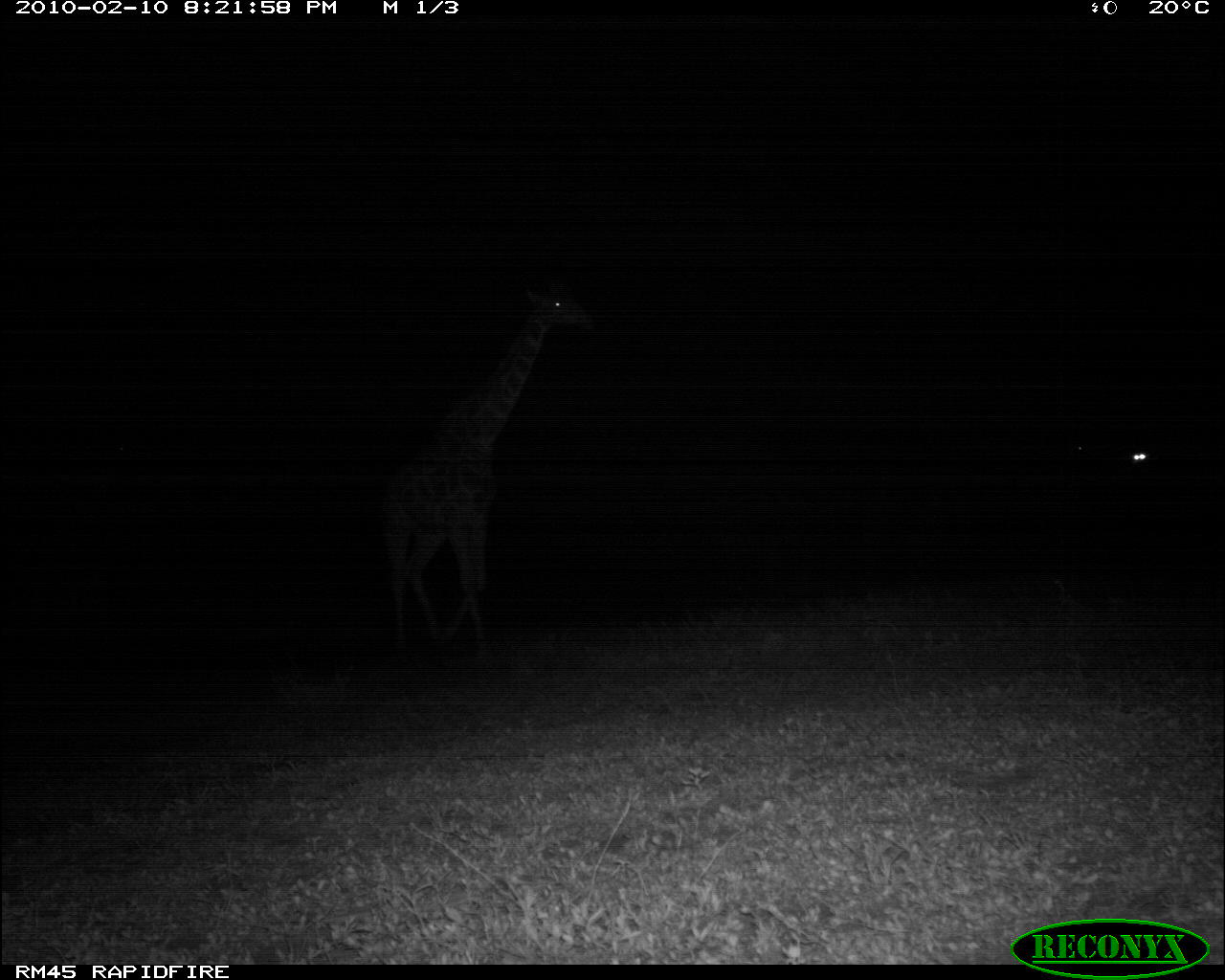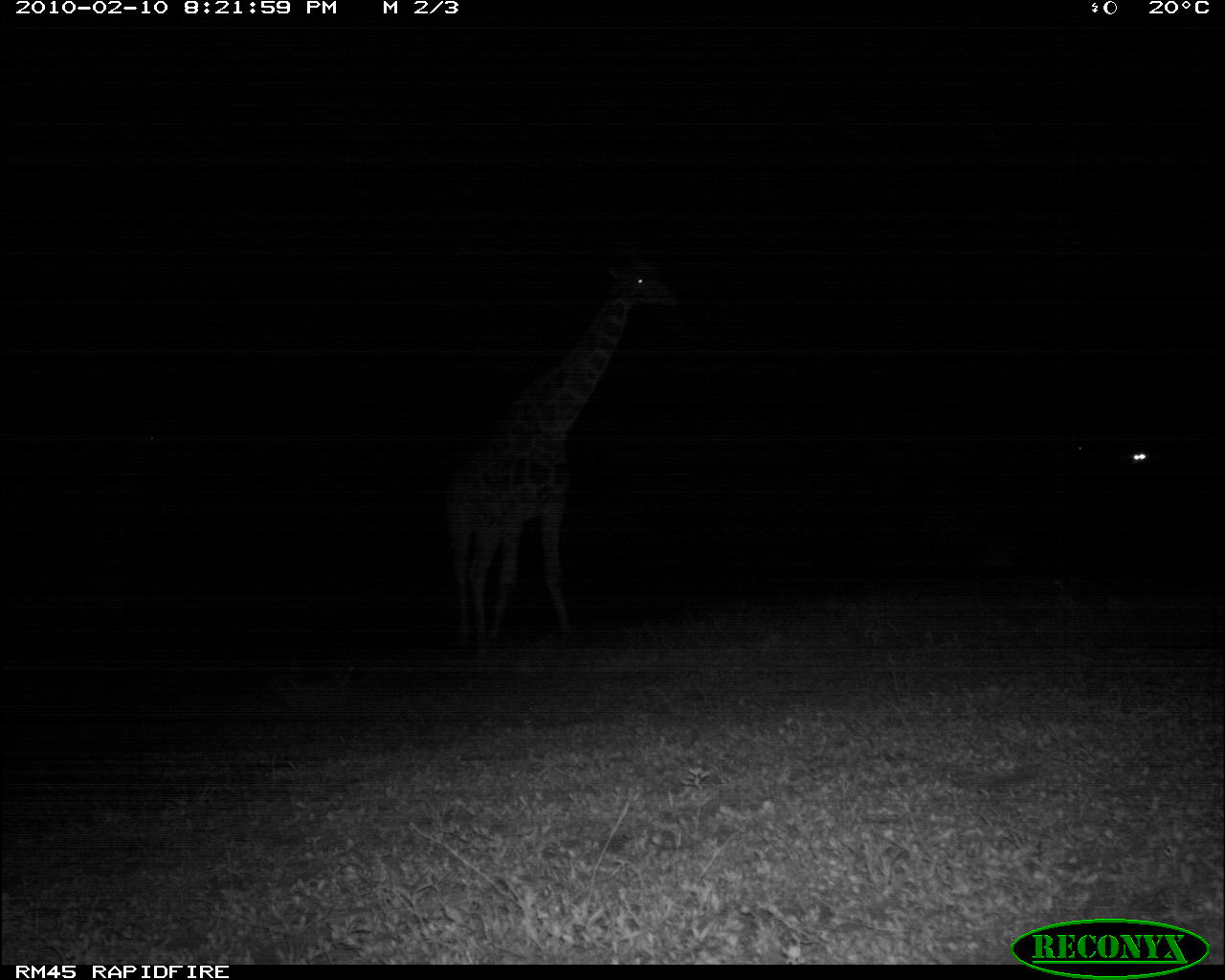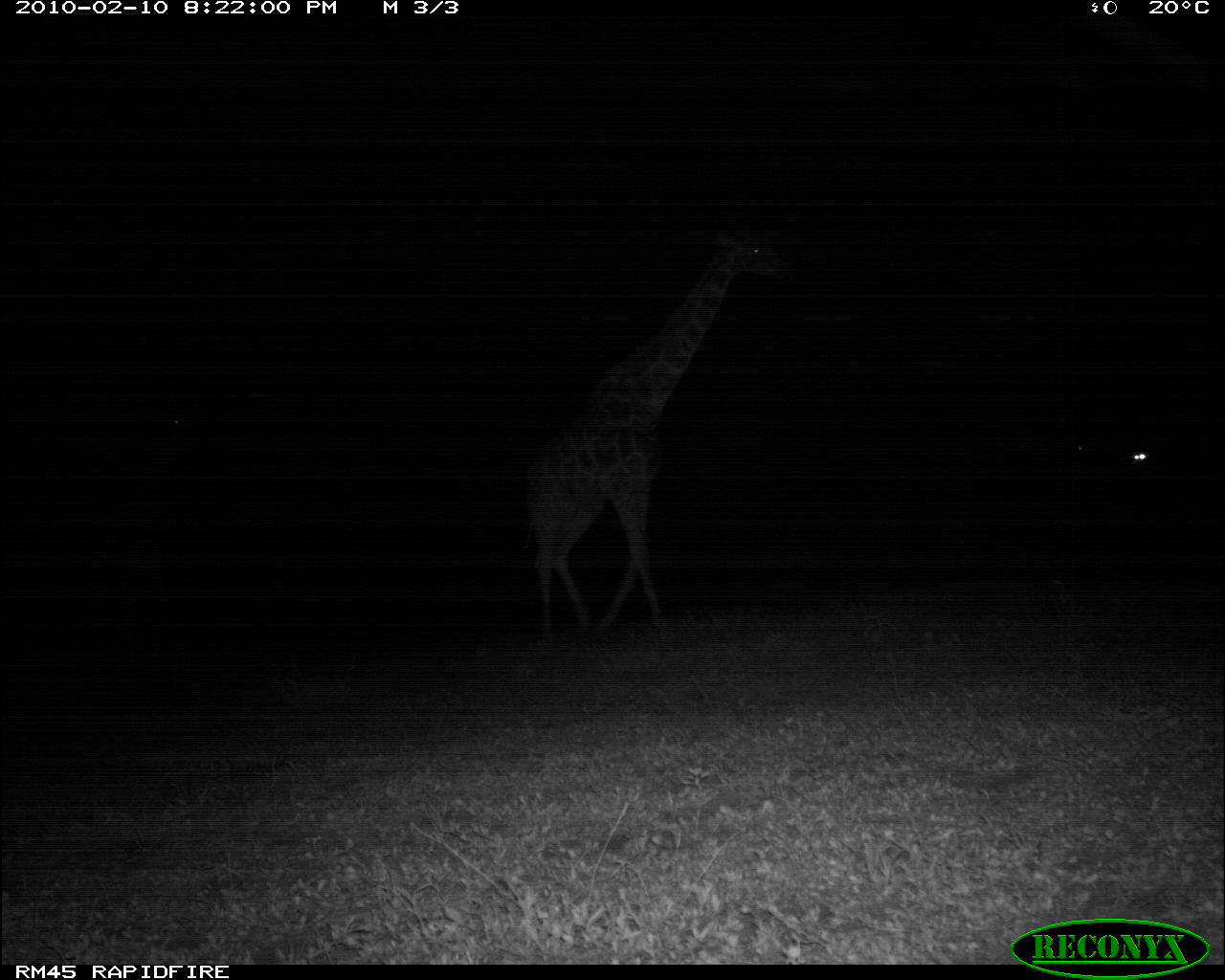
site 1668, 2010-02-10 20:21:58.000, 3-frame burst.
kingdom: Animalia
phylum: Chordata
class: Mammalia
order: Artiodactyla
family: Giraffidae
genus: Giraffa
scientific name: Giraffa camelopardalis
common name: giraffe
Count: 1.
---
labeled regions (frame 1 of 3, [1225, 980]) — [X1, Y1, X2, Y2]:
giraffa camelopardalis: [379, 273, 592, 652]